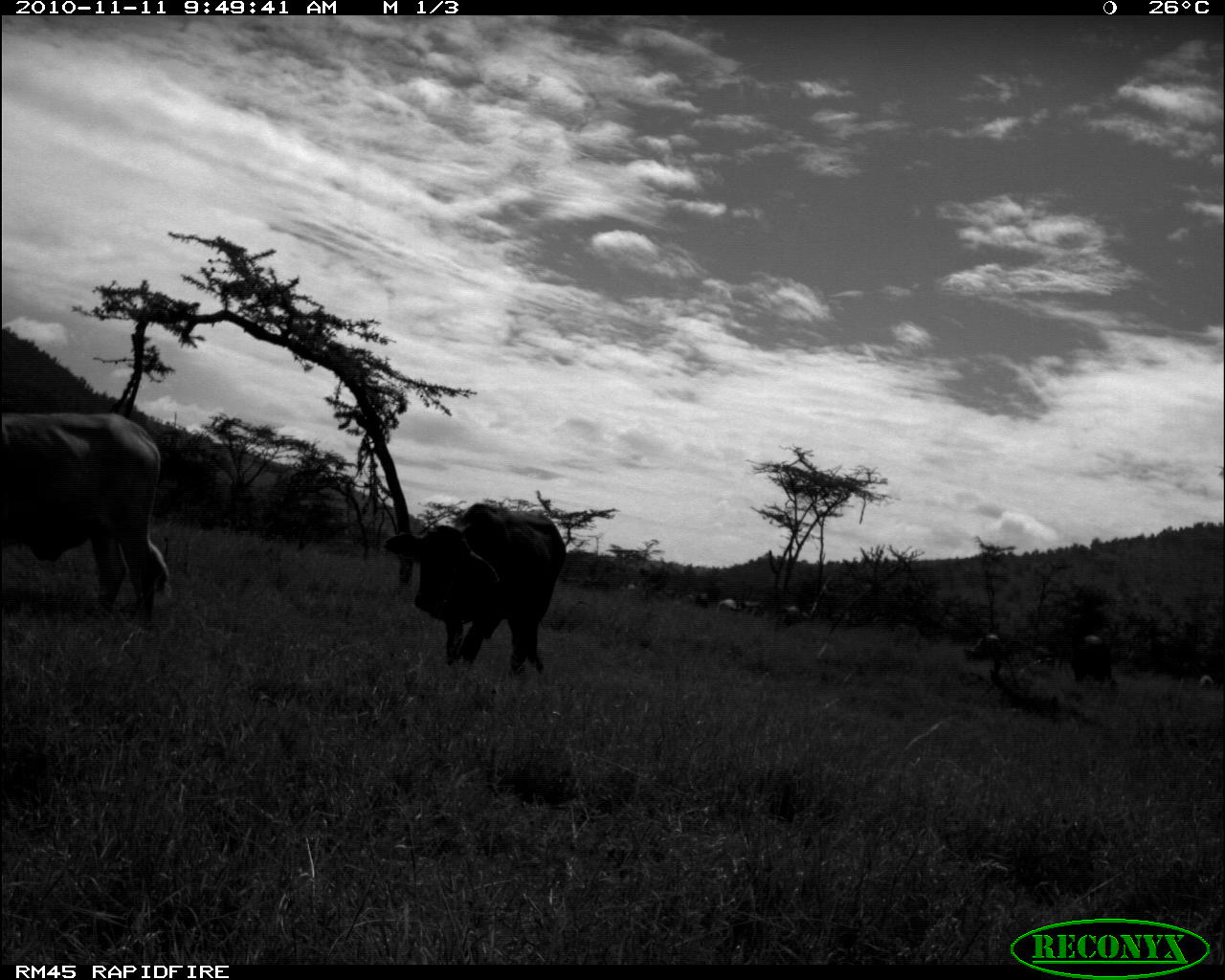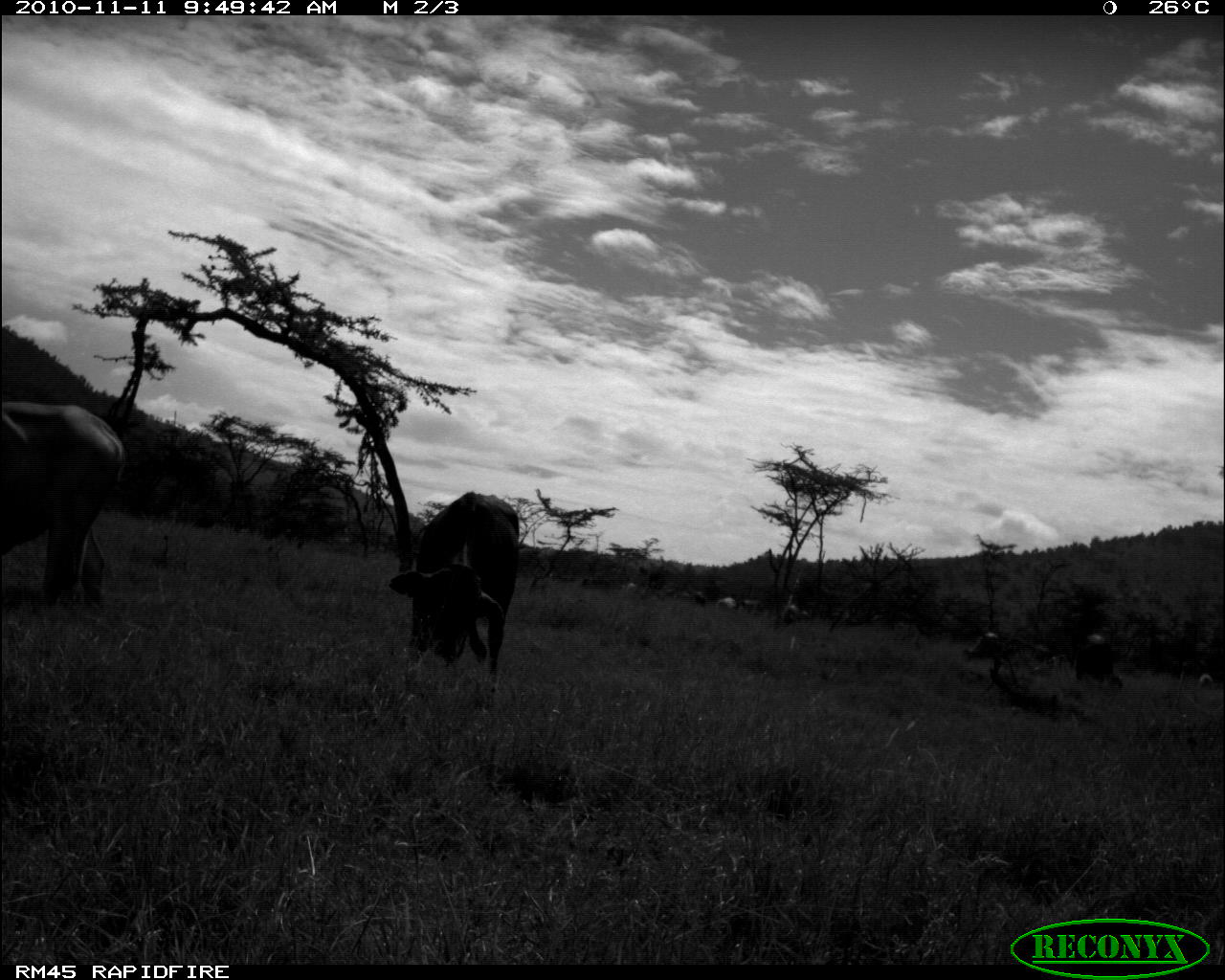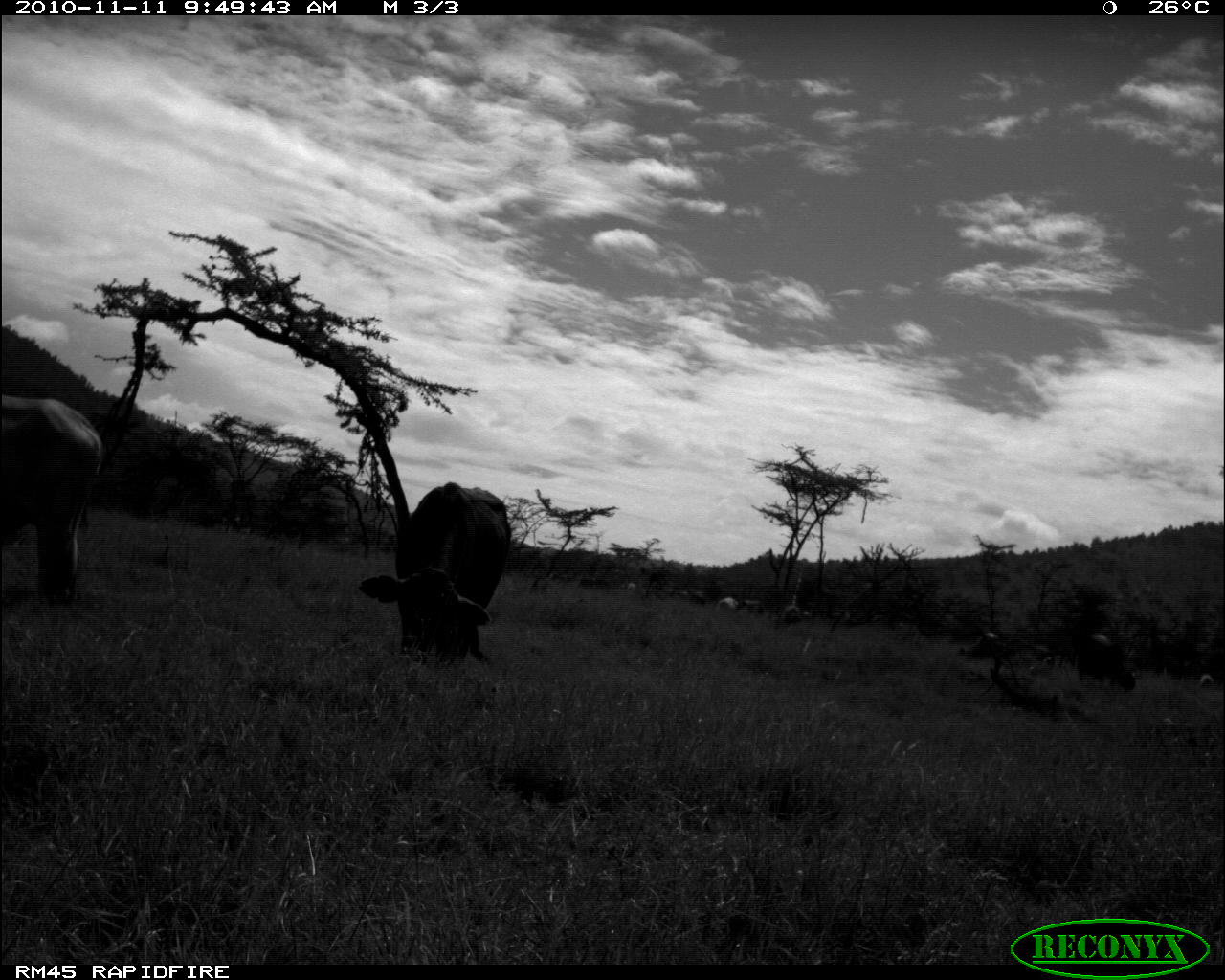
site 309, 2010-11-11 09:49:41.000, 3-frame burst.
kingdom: Animalia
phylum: Chordata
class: Mammalia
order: Artiodactyla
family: Bovidae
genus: Bos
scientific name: Bos taurus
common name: domestic cattle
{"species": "Bos taurus (domestic cattle)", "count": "4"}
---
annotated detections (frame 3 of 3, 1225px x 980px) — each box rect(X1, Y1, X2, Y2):
group: rect(0, 390, 1225, 694)